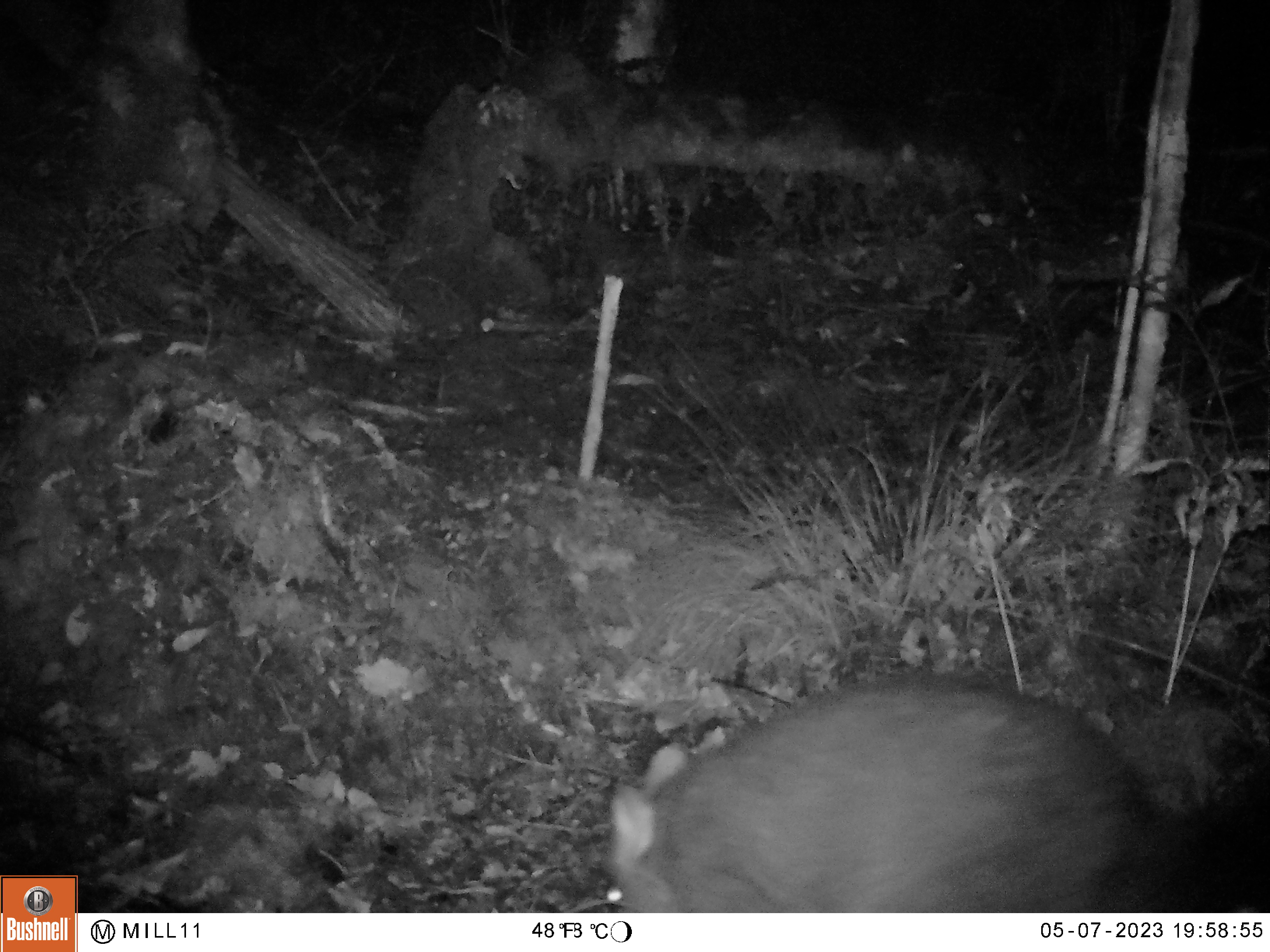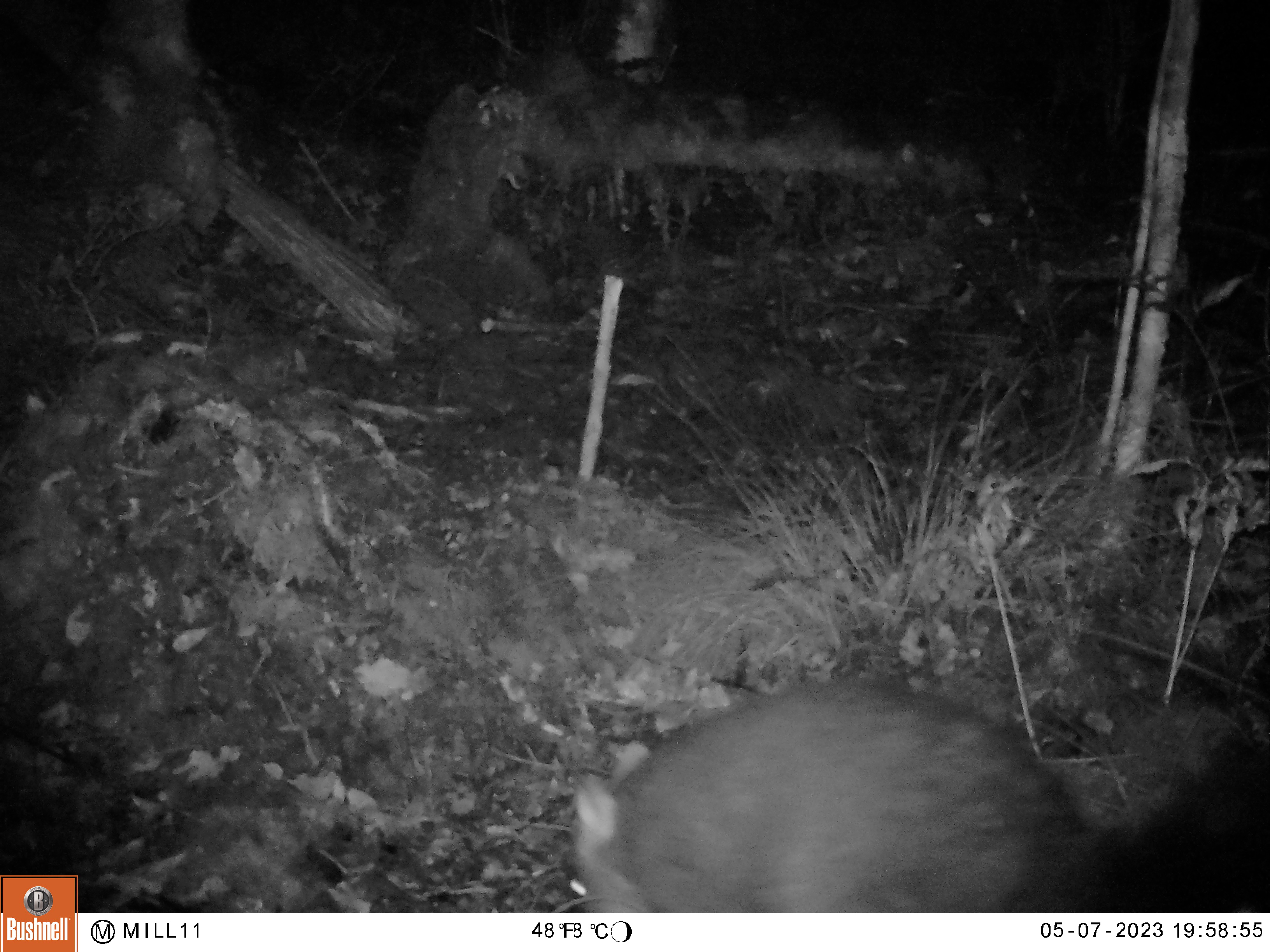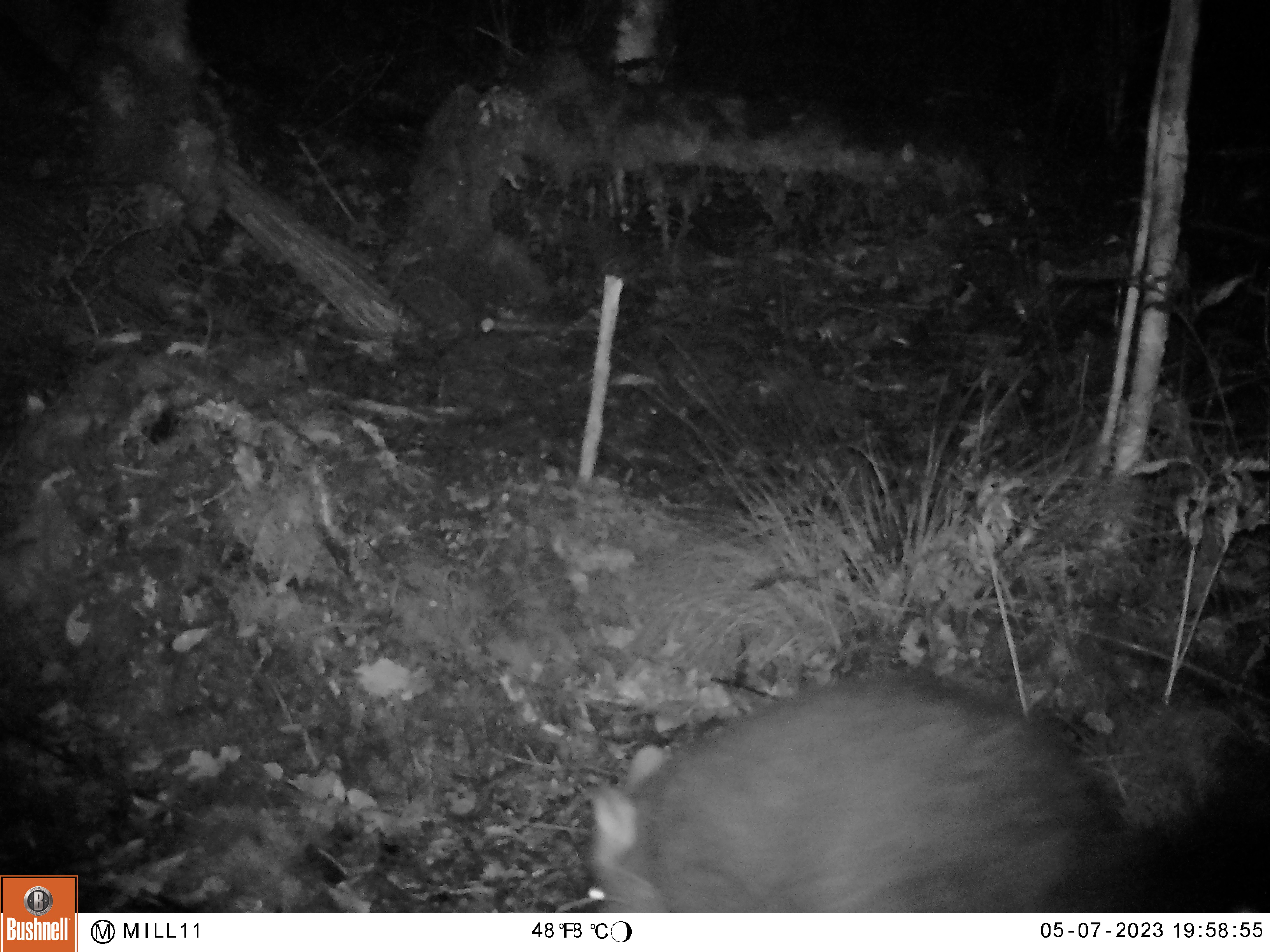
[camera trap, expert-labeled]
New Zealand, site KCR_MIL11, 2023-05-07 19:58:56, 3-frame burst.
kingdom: Animalia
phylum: Chordata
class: Mammalia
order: Diprotodontia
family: Phalangeridae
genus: Trichosurus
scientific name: Trichosurus vulpecula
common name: common brushtail possum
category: possum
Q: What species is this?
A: Possum (common brushtail possum) (Trichosurus vulpecula).